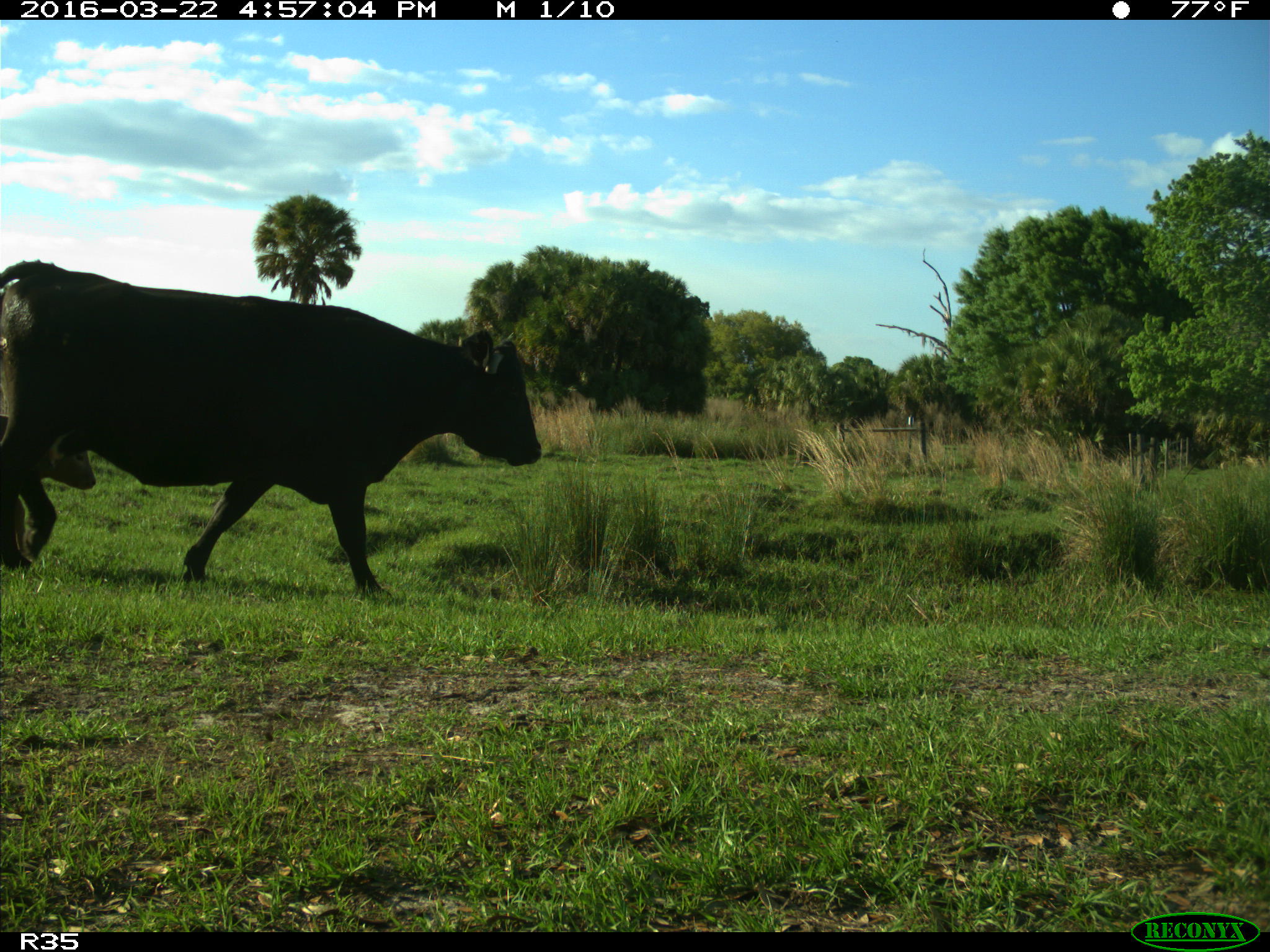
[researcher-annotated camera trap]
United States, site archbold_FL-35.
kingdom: Animalia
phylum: Chordata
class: Mammalia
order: Artiodactyla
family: Bovidae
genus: Bos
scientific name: Bos taurus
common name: domestic cow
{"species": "Bos taurus (domestic cow)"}